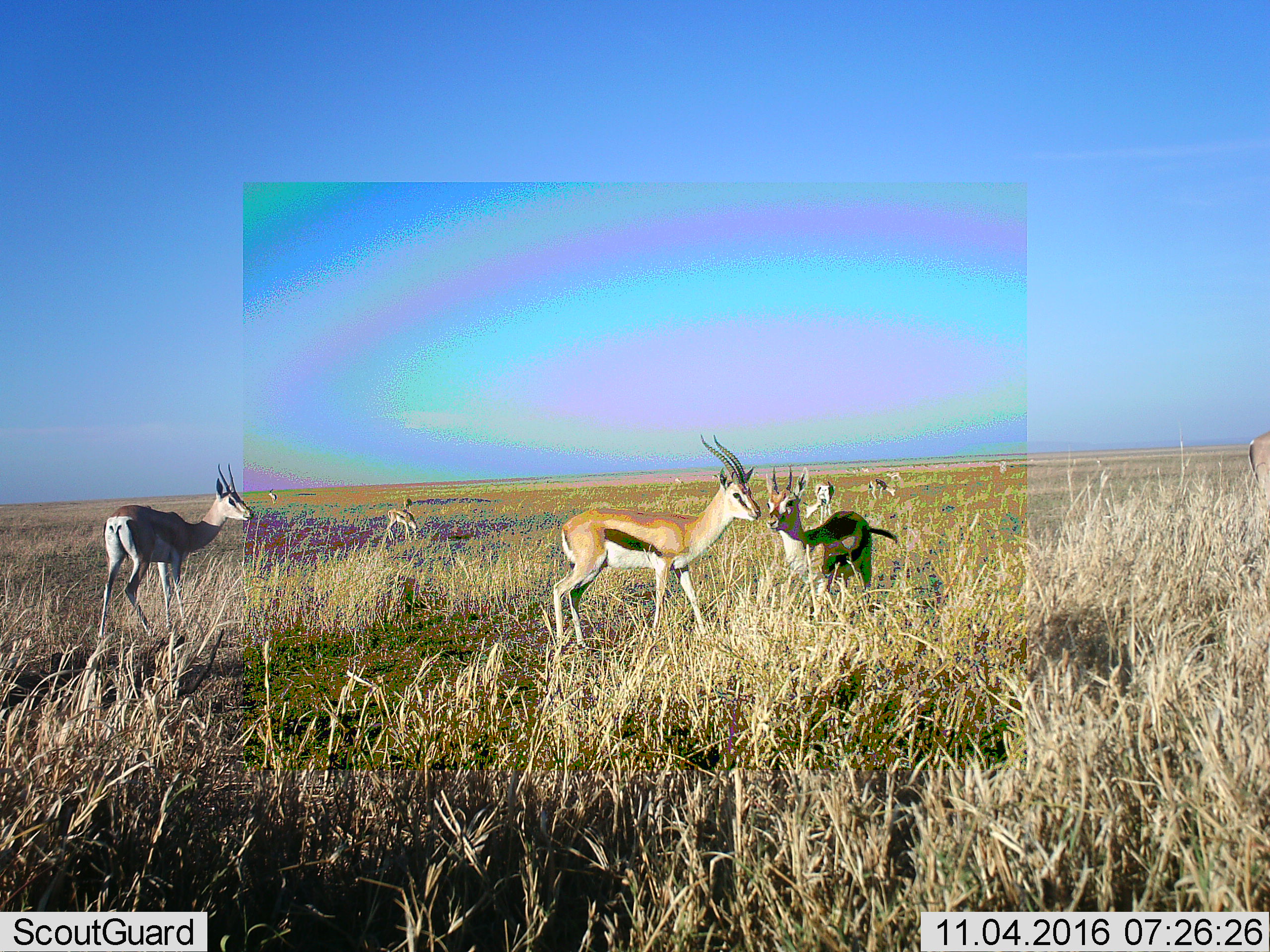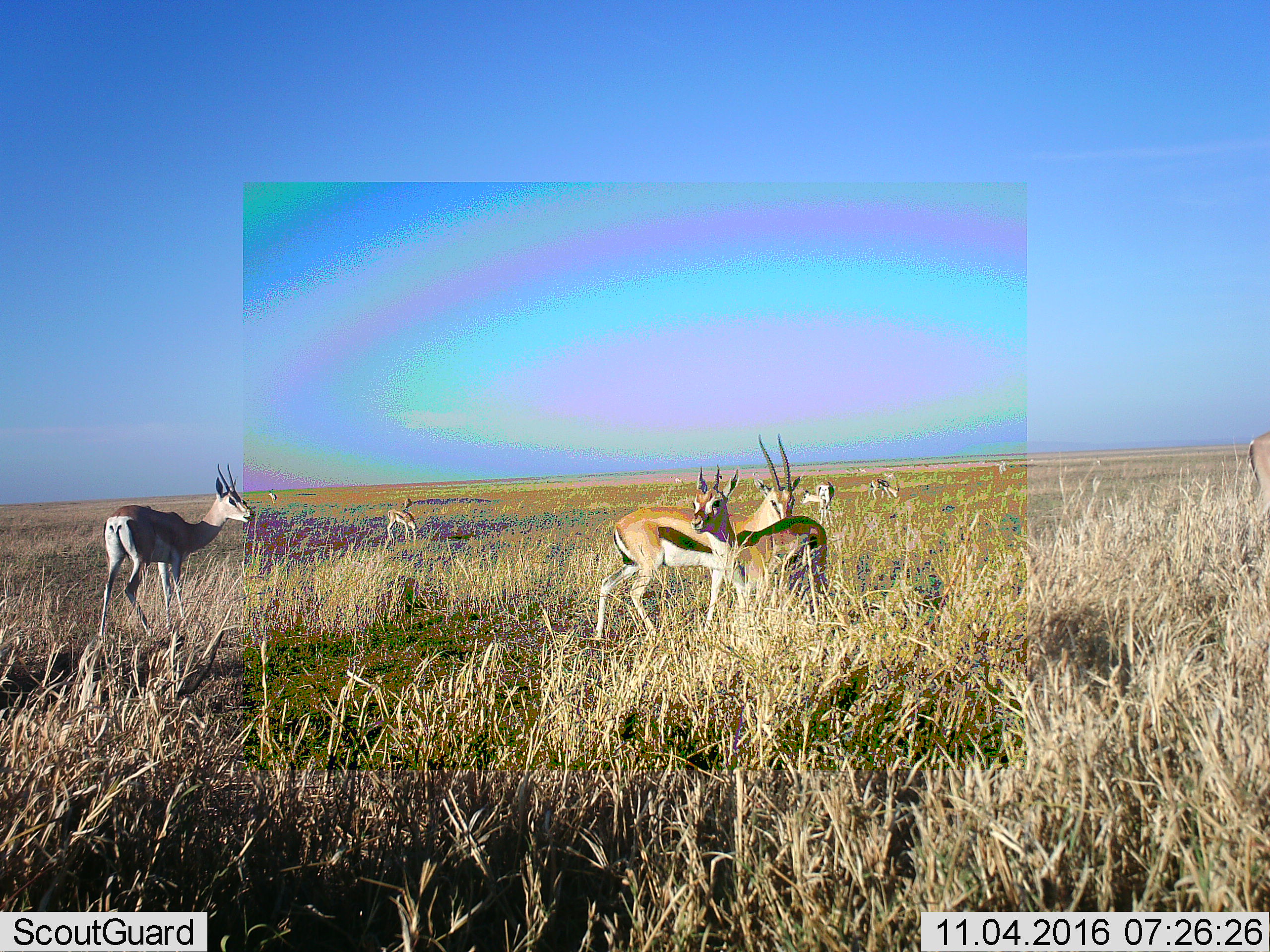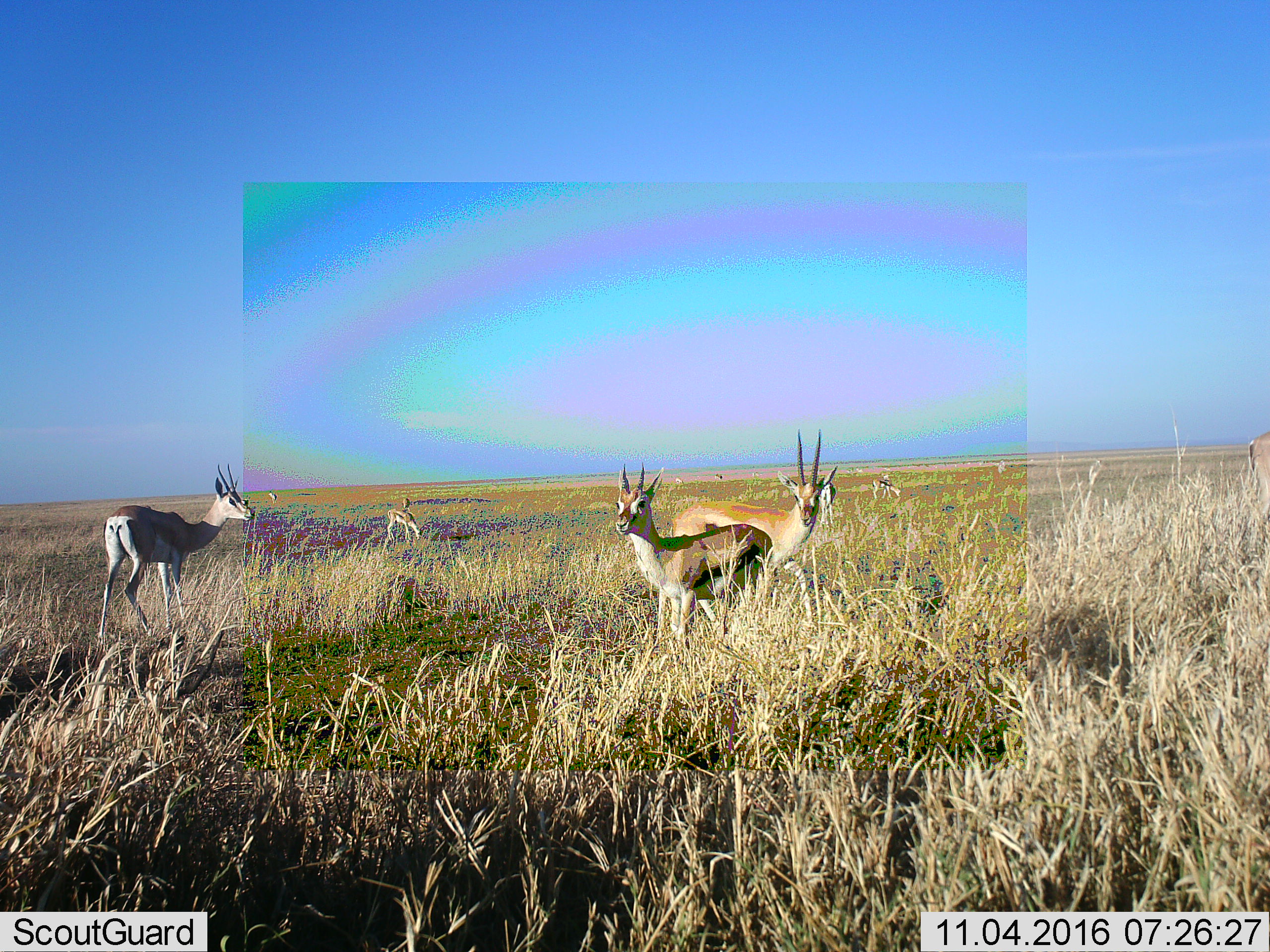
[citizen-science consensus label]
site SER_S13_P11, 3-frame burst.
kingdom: Animalia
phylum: Chordata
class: Mammalia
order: Artiodactyla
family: Bovidae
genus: Eudorcas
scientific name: Eudorcas thomsonii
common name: thomson's gazelle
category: gazellethomsons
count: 10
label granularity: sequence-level